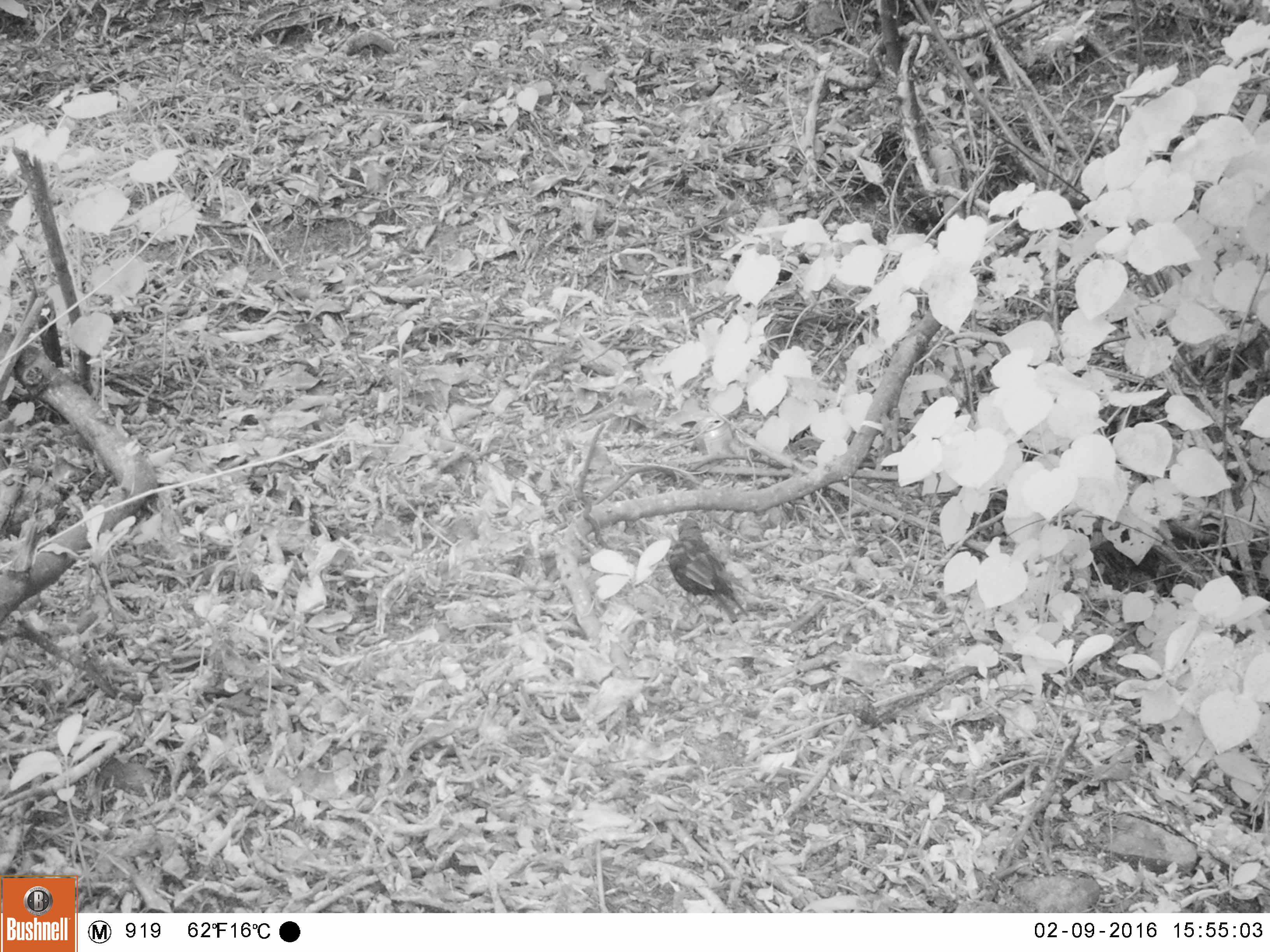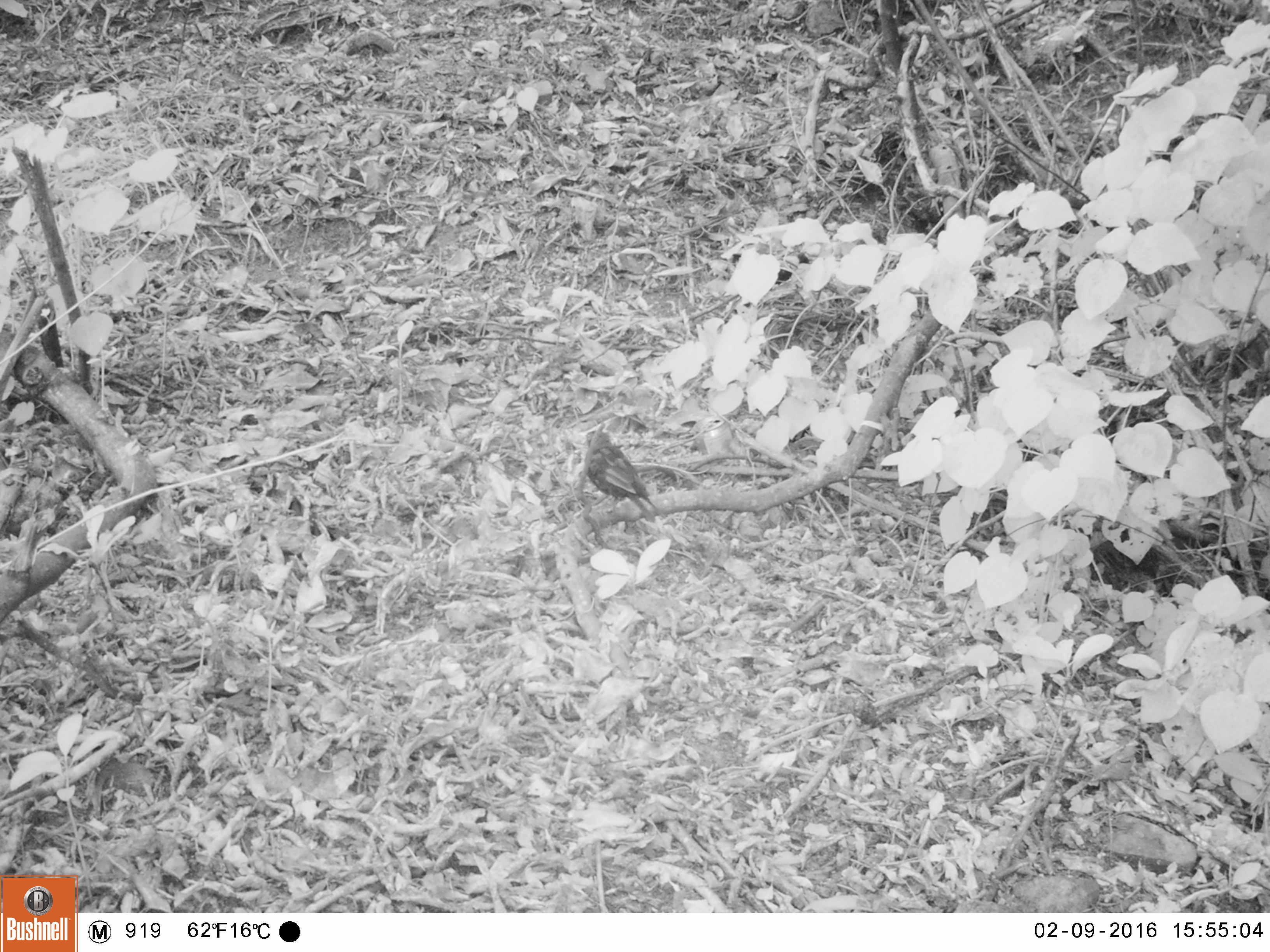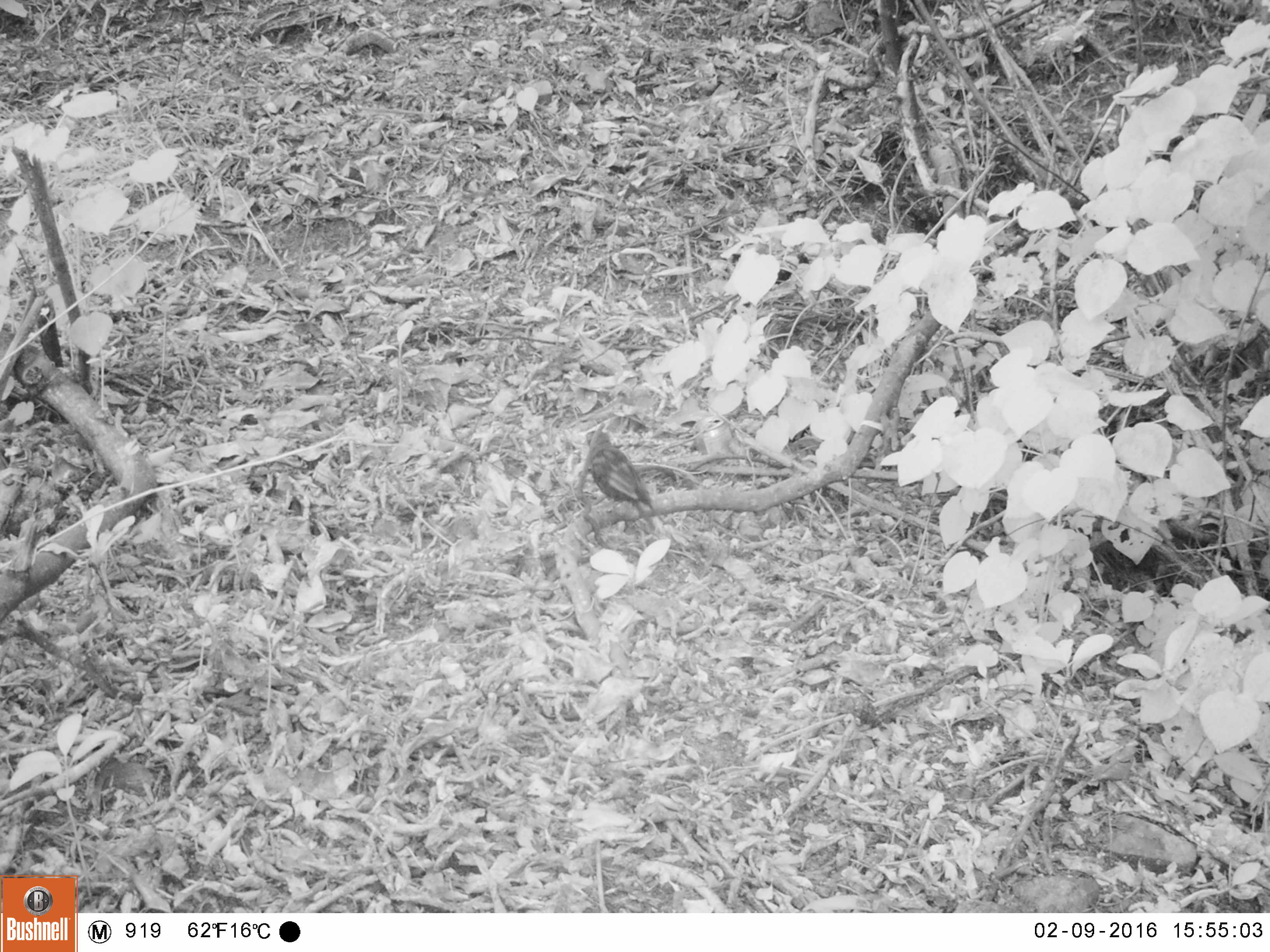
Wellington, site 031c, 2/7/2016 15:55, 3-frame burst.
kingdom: Animalia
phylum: Chordata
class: Aves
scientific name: Aves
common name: bird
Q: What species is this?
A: Bird (Aves).